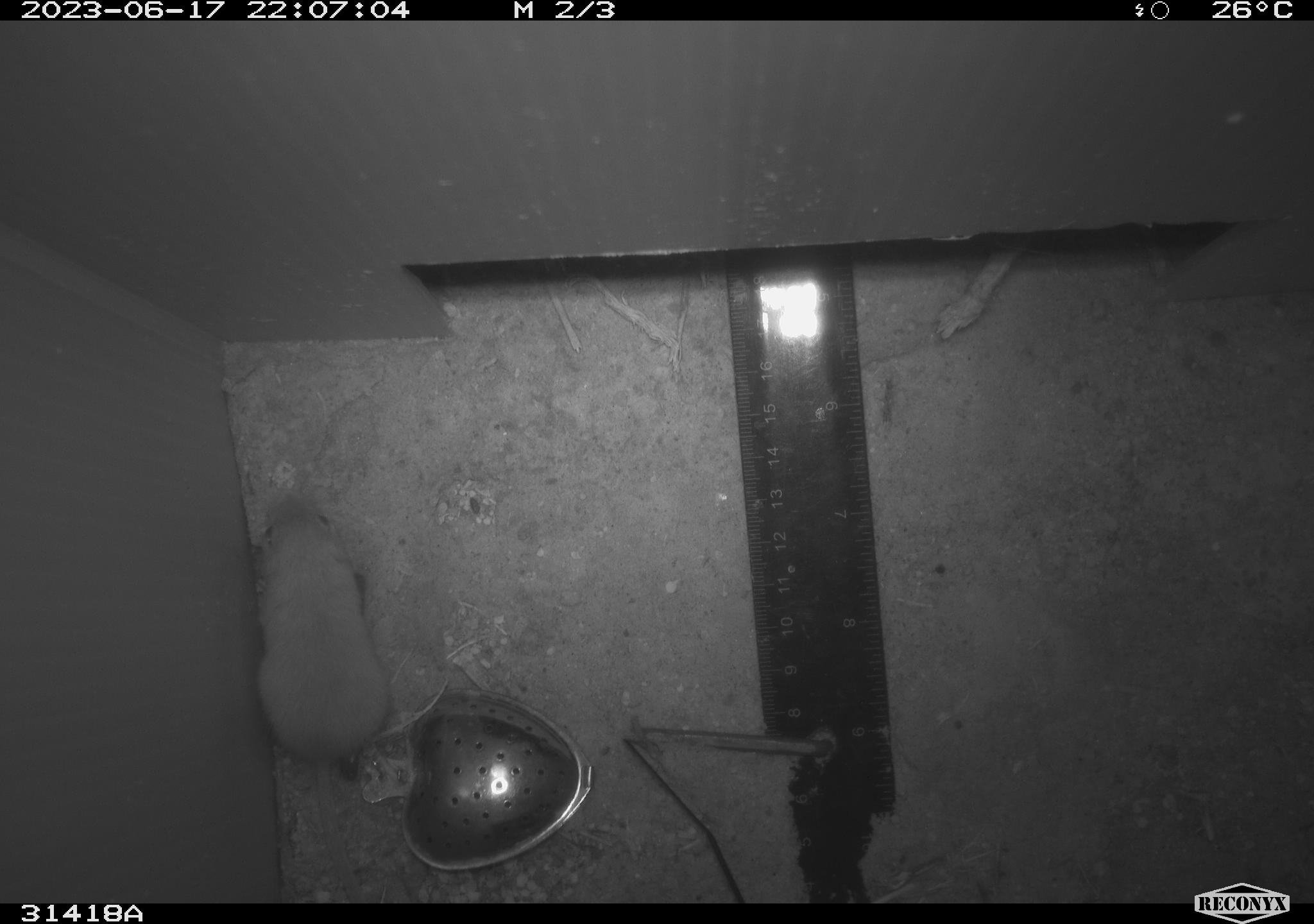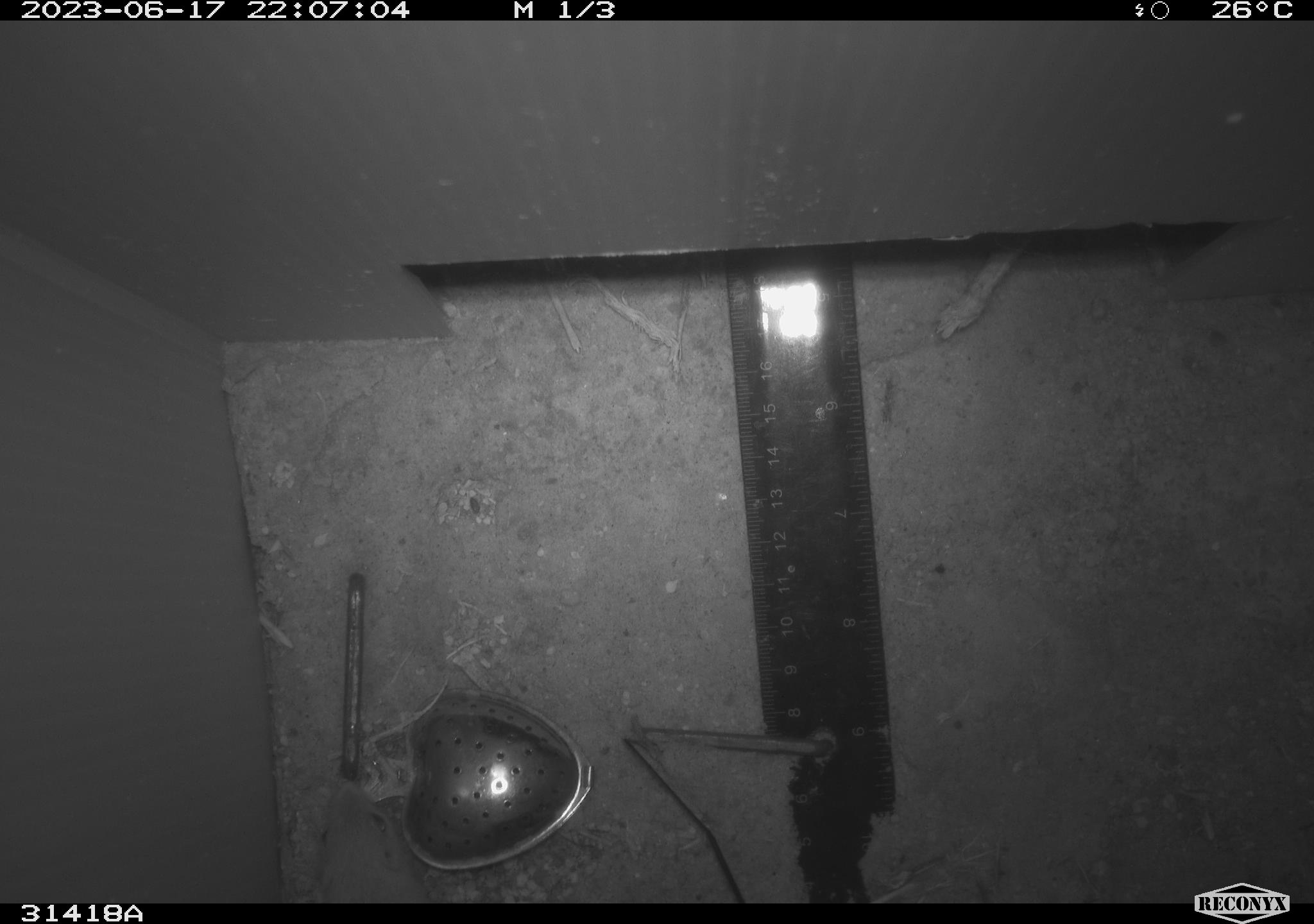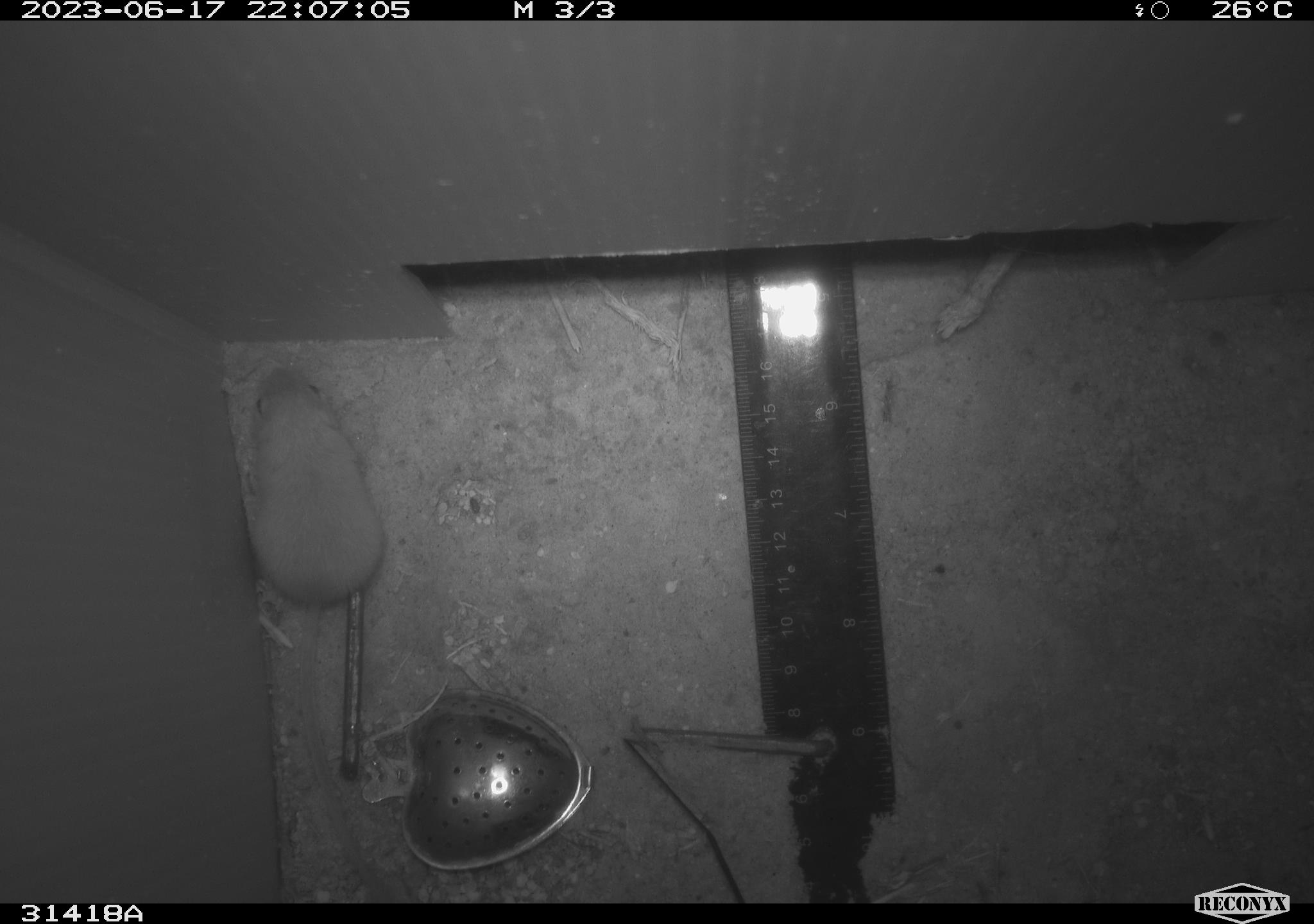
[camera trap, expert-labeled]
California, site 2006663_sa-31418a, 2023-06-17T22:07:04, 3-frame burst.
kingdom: Animalia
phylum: Chordata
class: Mammalia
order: Rodentia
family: Heteromyidae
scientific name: Heteromyidae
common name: kangaroo rats and pocket mice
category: heteromyidae family